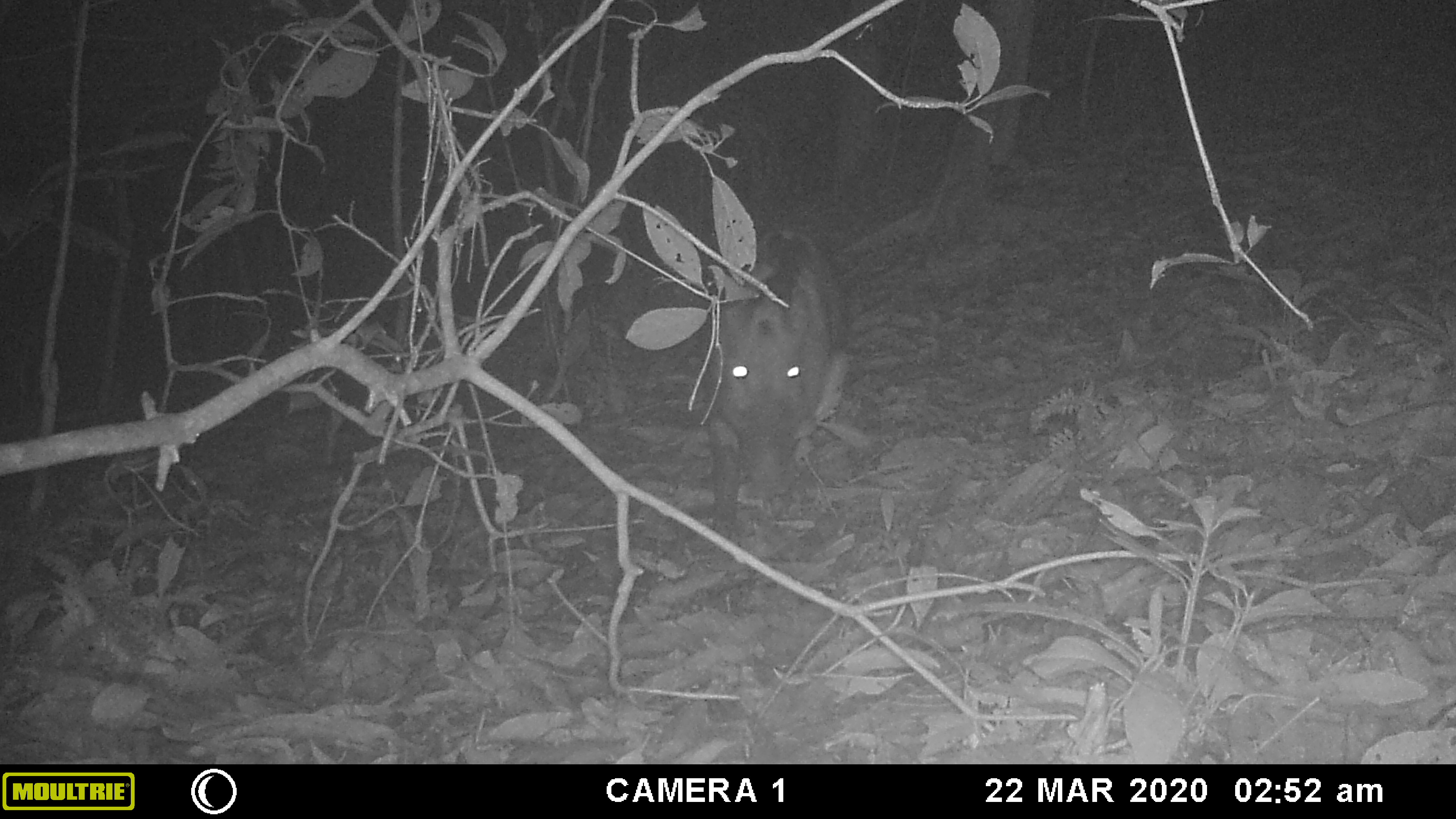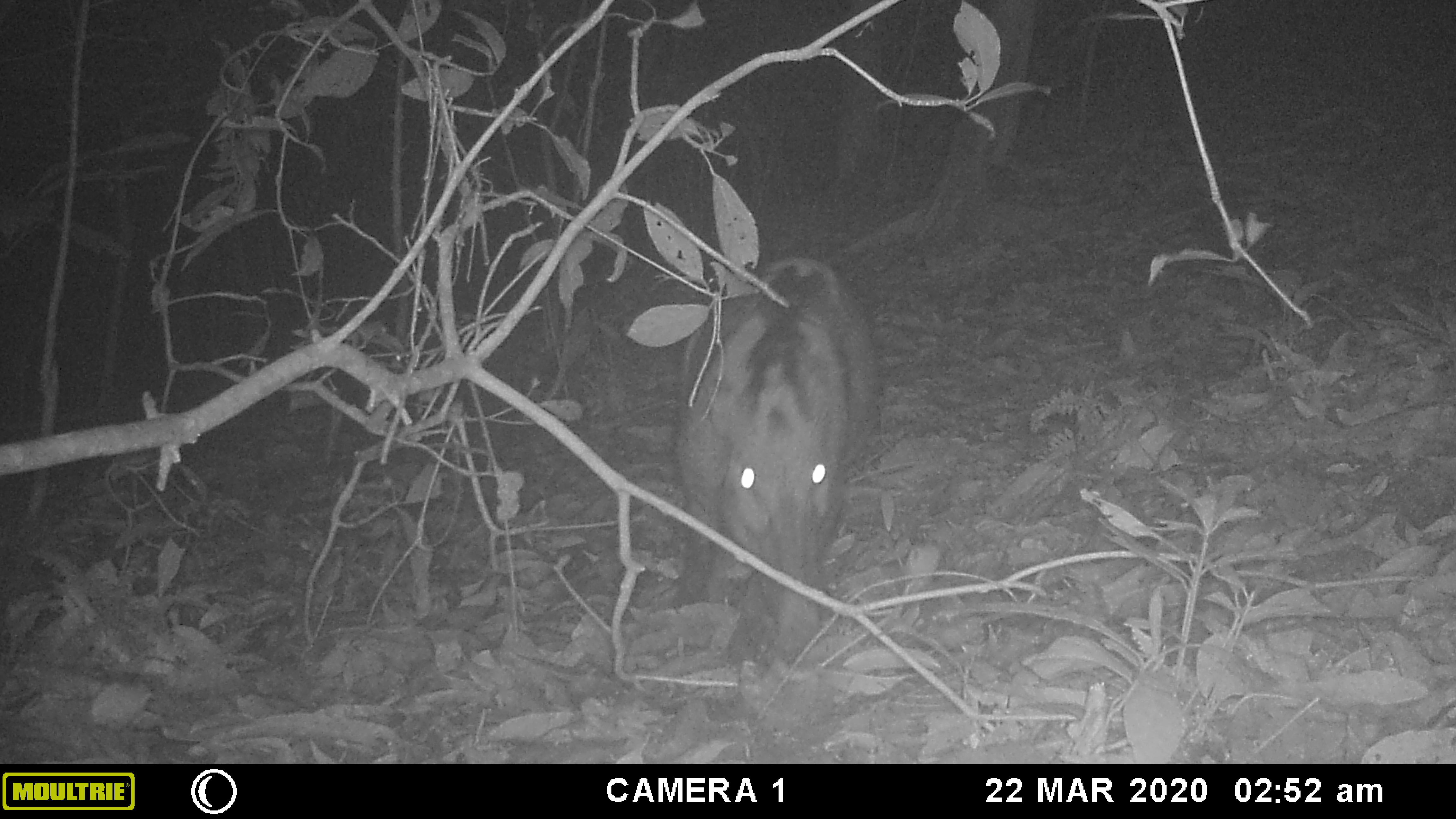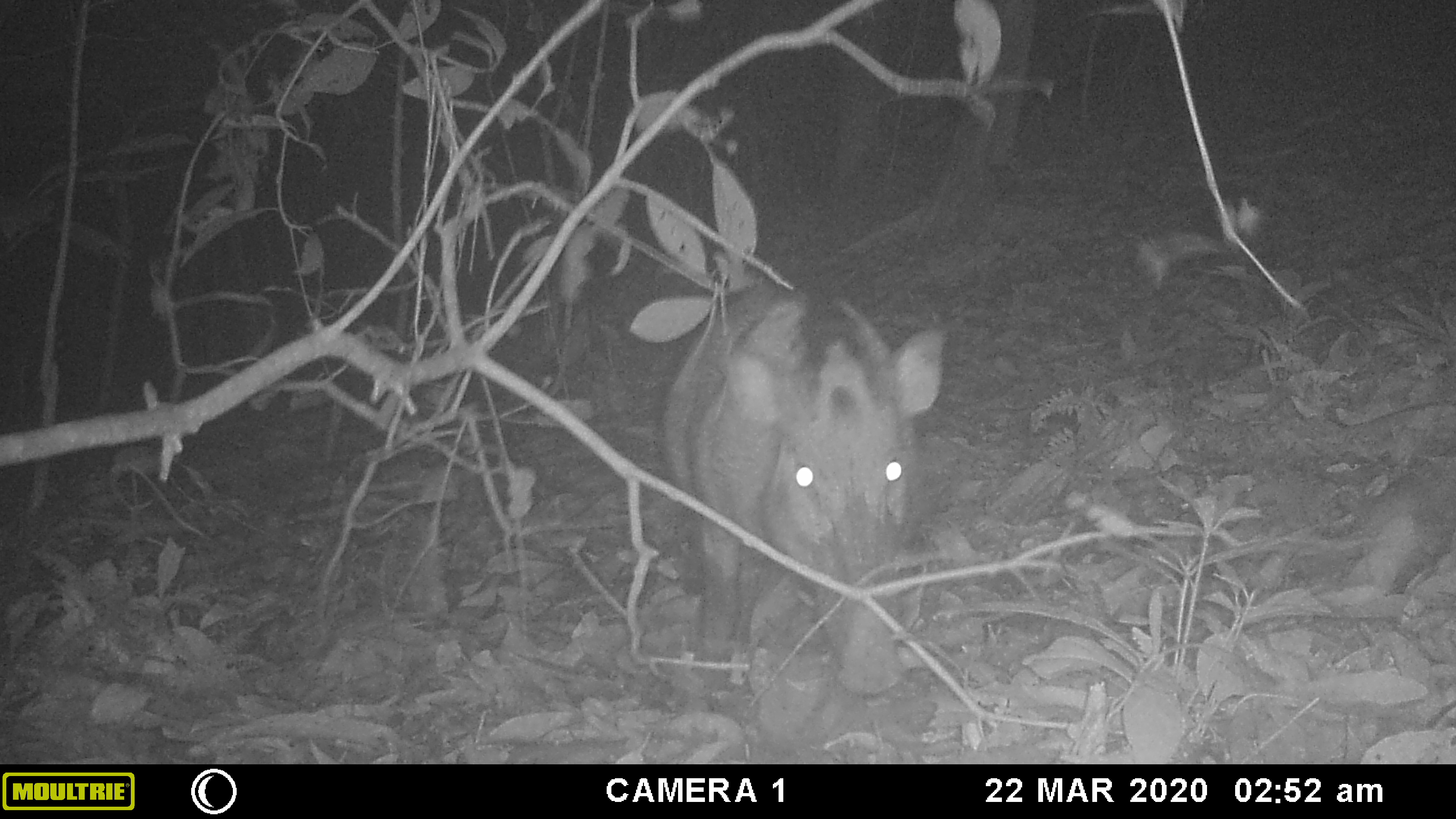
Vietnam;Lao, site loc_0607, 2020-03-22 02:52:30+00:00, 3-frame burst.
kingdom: Animalia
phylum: Chordata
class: Mammalia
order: Artiodactyla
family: Suidae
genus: Sus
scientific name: Sus scrofa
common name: eurasian wild pig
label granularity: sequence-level